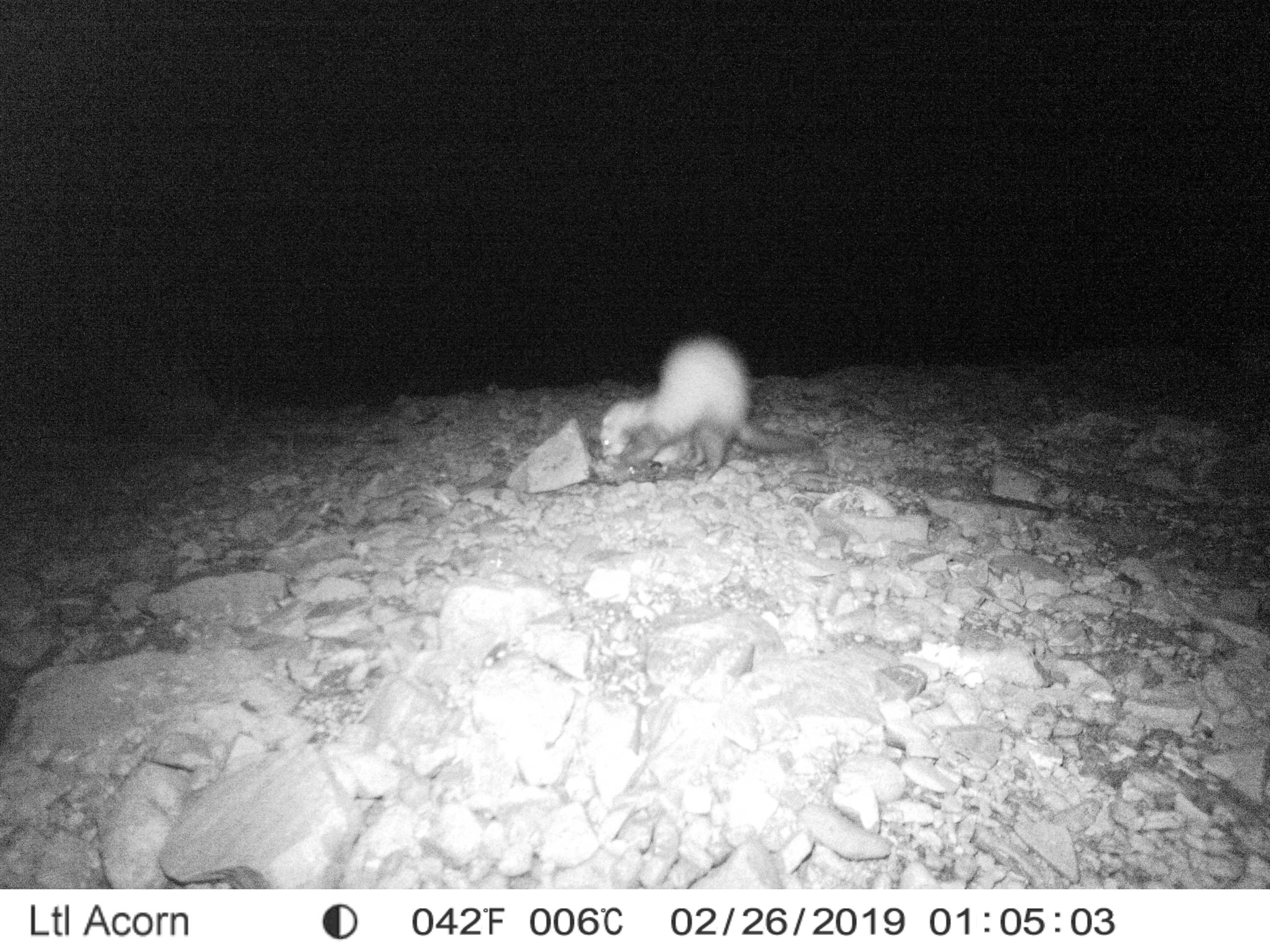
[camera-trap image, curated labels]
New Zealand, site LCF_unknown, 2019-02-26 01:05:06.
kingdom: Animalia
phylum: Chordata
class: Mammalia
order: Carnivora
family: Mustelidae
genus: Mustela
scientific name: Mustela furo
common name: ferret